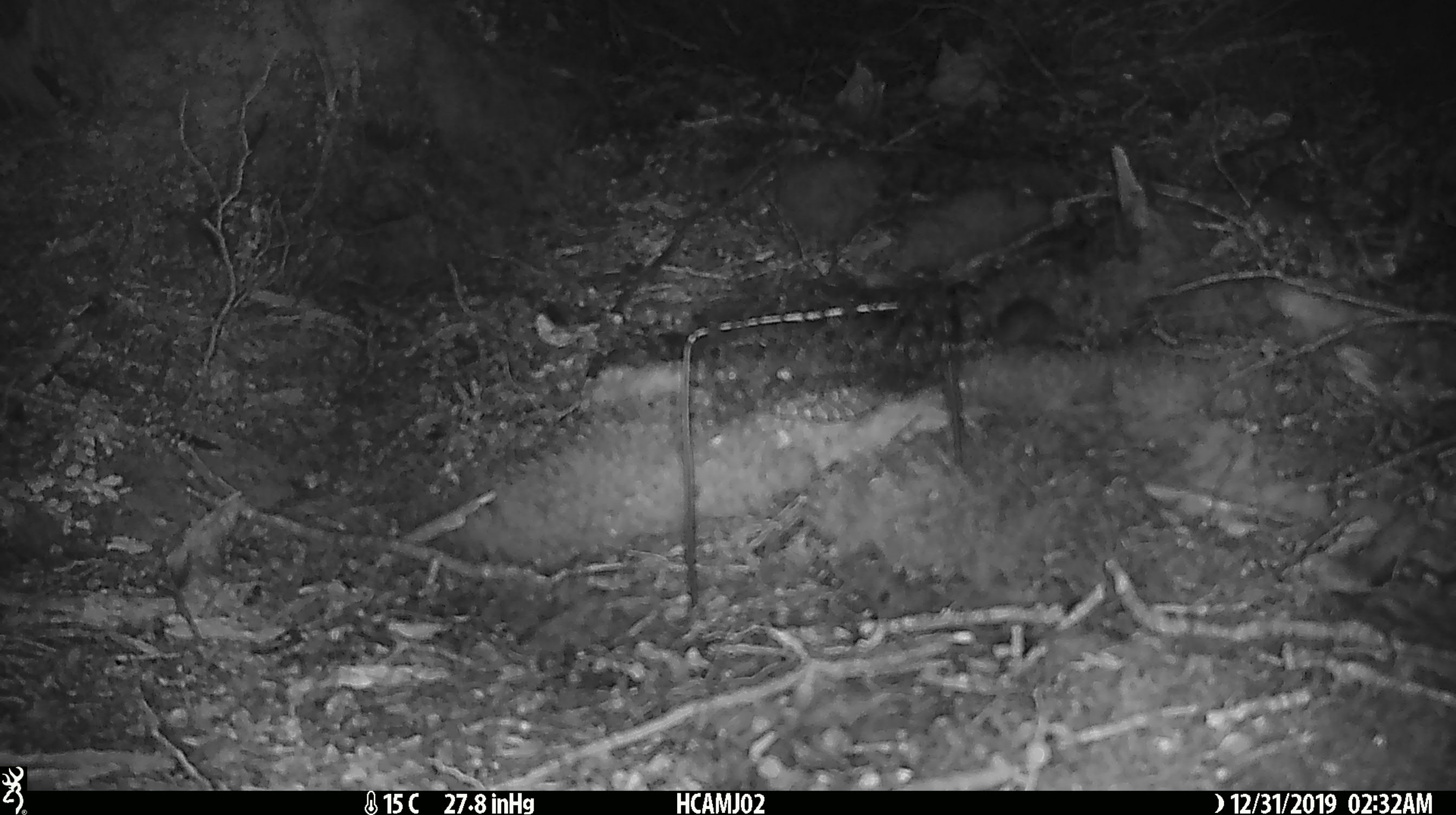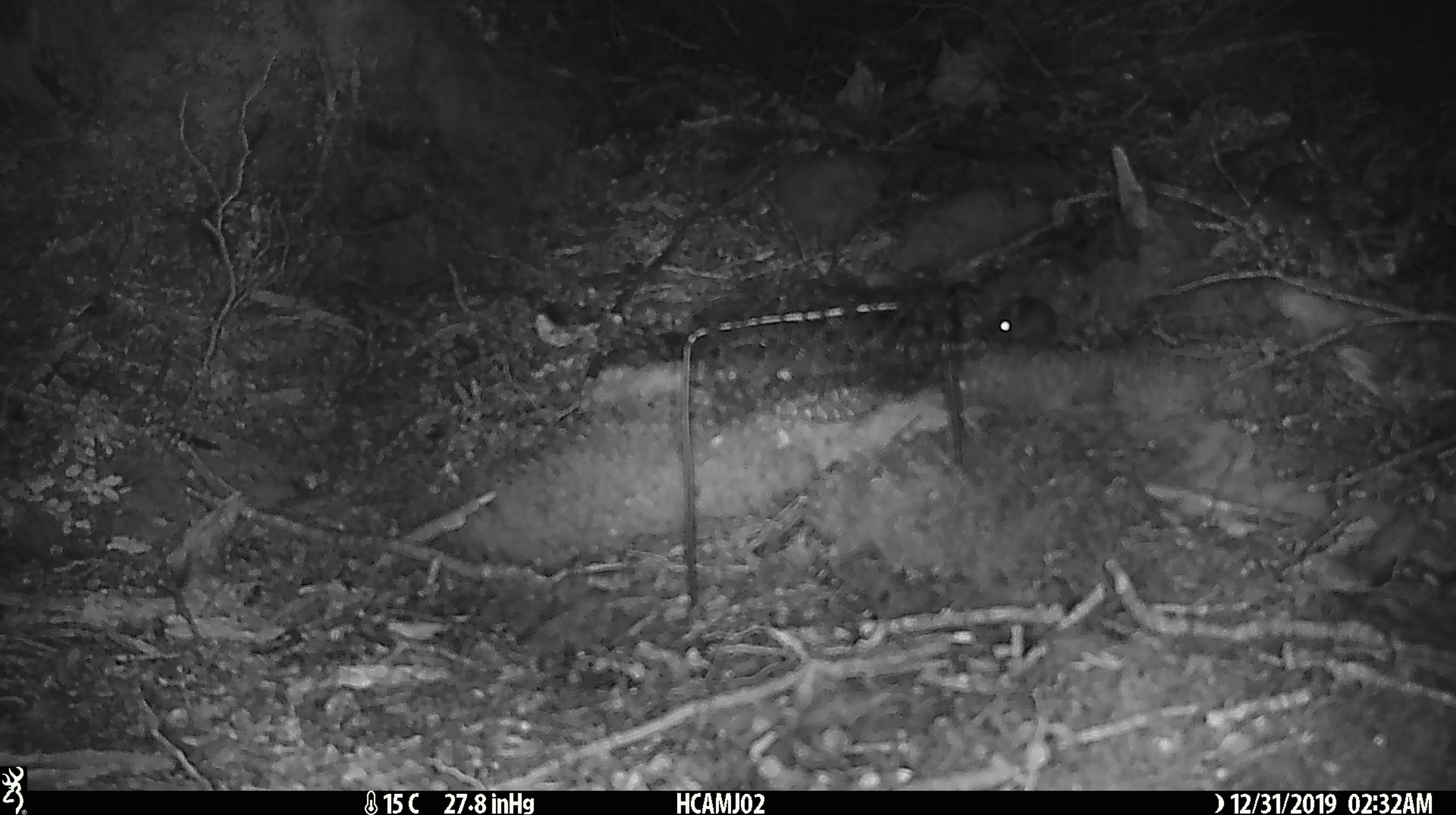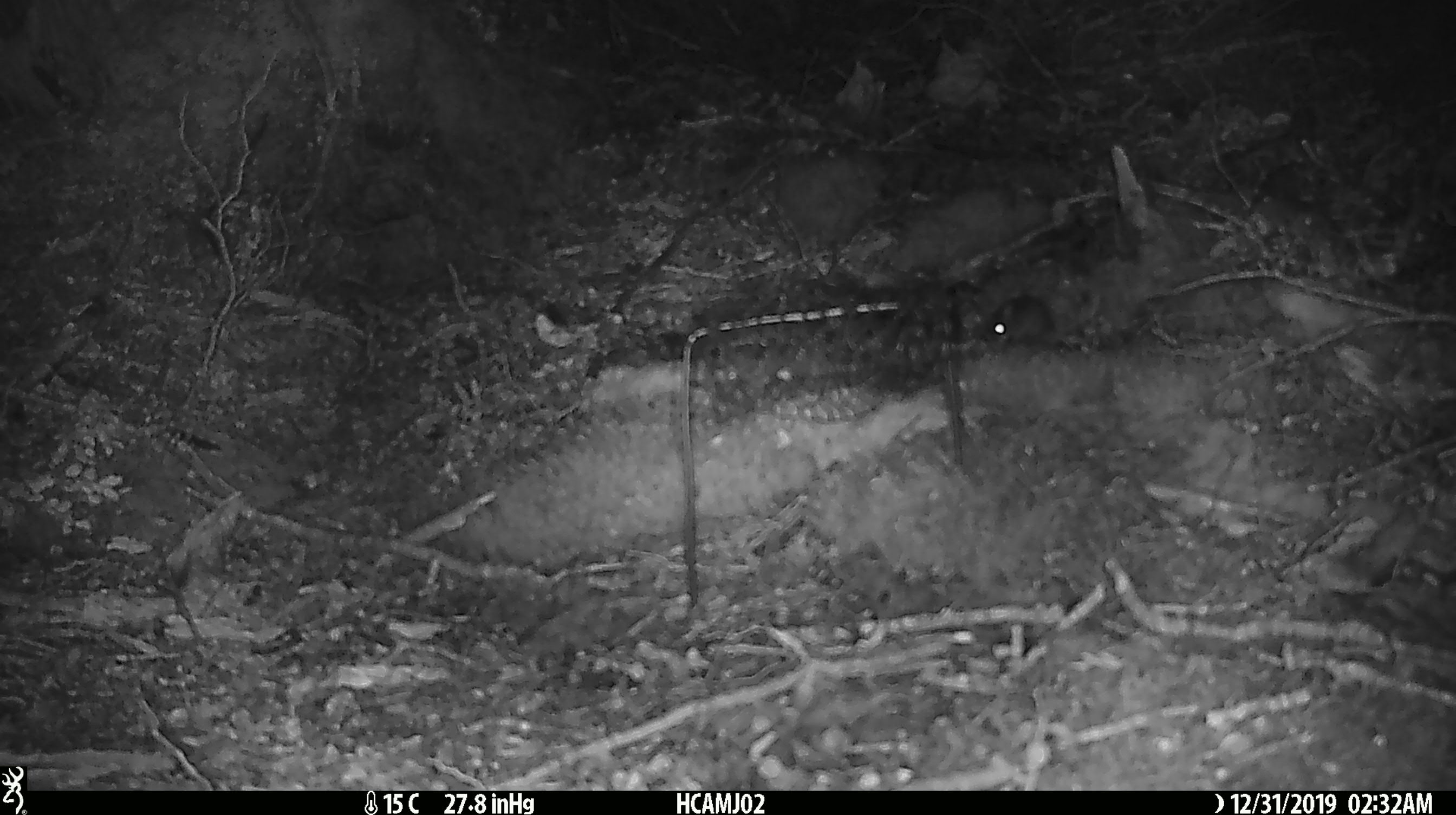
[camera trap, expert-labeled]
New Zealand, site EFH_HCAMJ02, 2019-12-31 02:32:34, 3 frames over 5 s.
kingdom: Animalia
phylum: Chordata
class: Mammalia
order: Rodentia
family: Muridae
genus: Mus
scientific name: Mus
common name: mouse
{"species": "mouse (Mus)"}